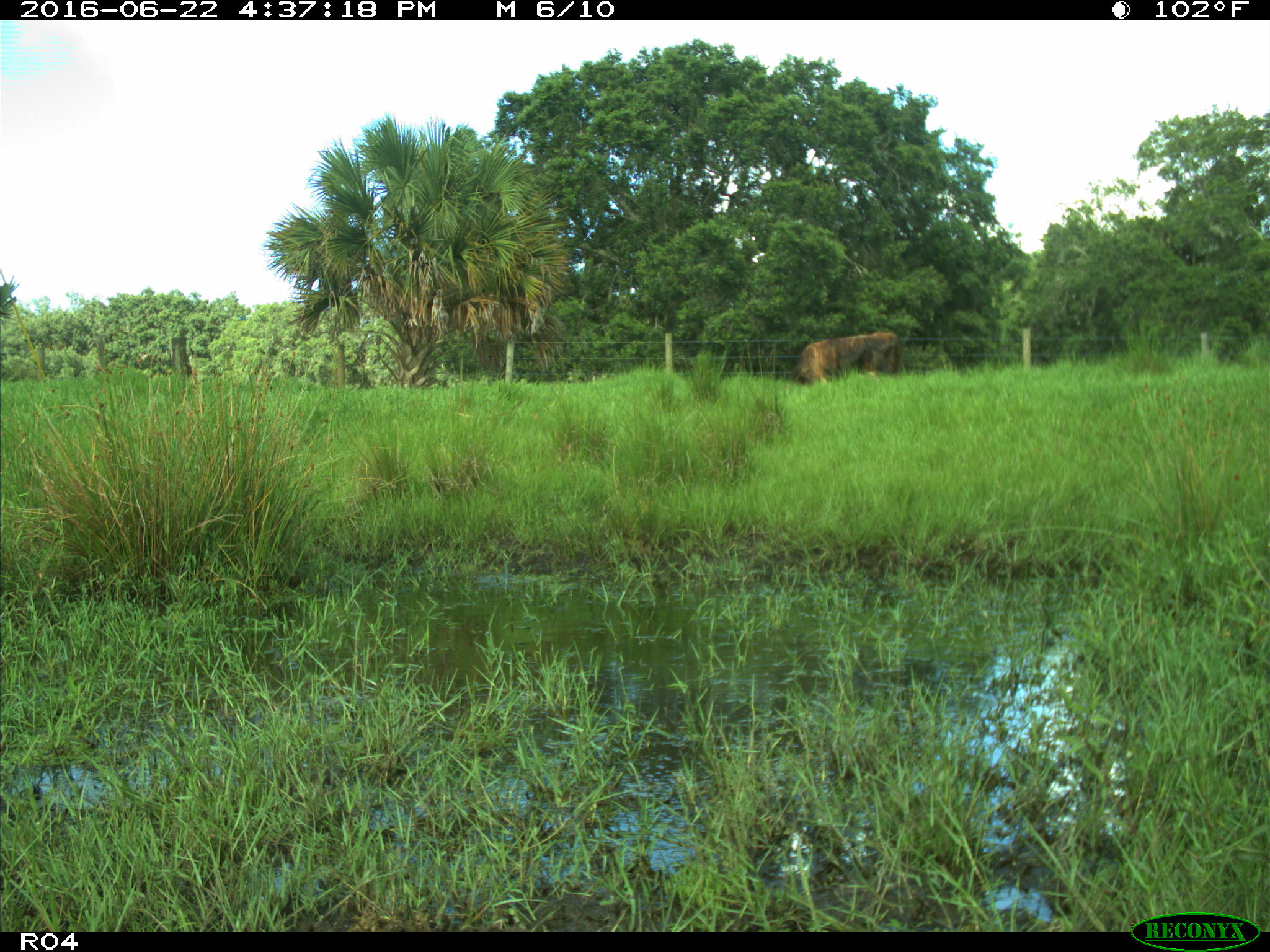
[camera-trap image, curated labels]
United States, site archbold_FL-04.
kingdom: Animalia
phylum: Chordata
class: Mammalia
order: Artiodactyla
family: Bovidae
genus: Bos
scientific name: Bos taurus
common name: domestic cow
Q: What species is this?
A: Bos taurus (domestic cow).